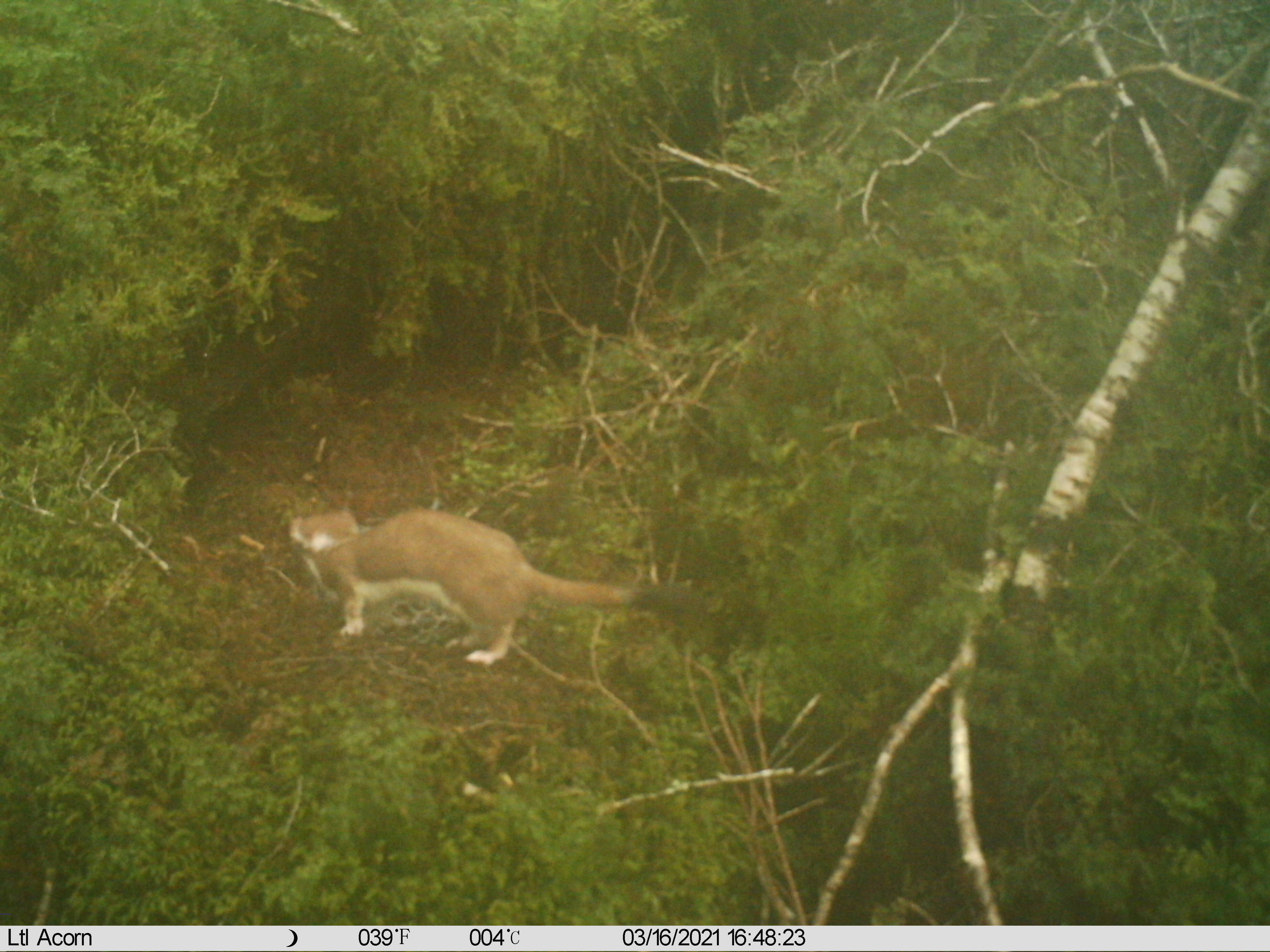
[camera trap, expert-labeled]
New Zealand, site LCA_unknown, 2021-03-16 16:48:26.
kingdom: Animalia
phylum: Chordata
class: Mammalia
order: Carnivora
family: Mustelidae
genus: Mustela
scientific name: Mustela erminea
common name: stoat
Stoat (Mustela erminea).